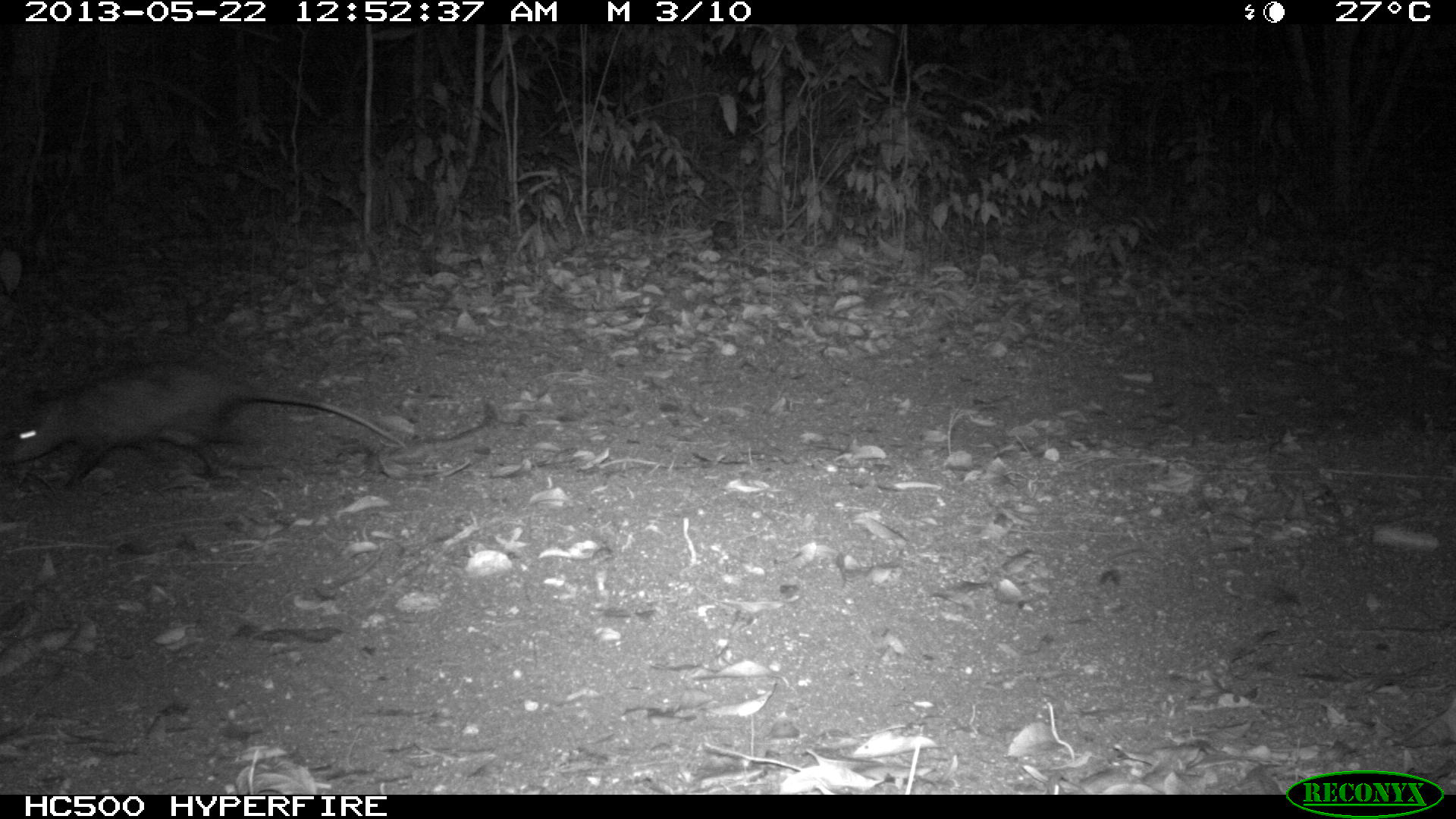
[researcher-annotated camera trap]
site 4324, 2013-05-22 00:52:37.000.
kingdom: Animalia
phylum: Chordata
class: Mammalia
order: Didelphimorphia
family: Didelphidae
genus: Didelphis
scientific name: Didelphis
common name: american opossums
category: didelphis sp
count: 1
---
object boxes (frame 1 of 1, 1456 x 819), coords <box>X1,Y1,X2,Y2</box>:
didelphis sp: <box>0,372,408,487</box>